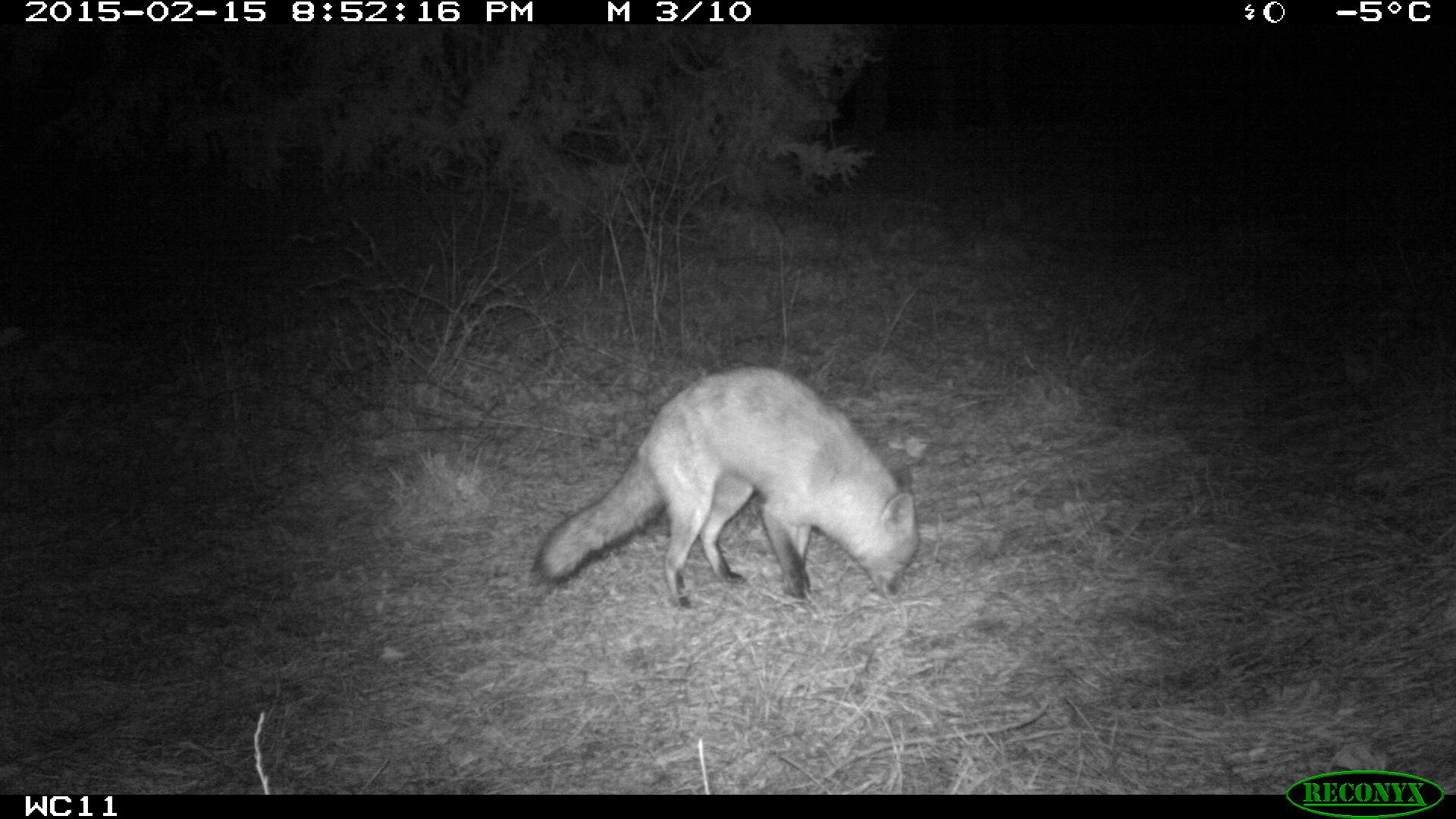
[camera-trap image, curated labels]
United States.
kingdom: Animalia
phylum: Chordata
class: Mammalia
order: Carnivora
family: Canidae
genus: Vulpes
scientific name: Vulpes vulpes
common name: red fox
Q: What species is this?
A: Red Fox (Vulpes vulpes).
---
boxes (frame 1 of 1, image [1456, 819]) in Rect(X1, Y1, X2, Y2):
Red Fox: Rect(523, 359, 928, 614)